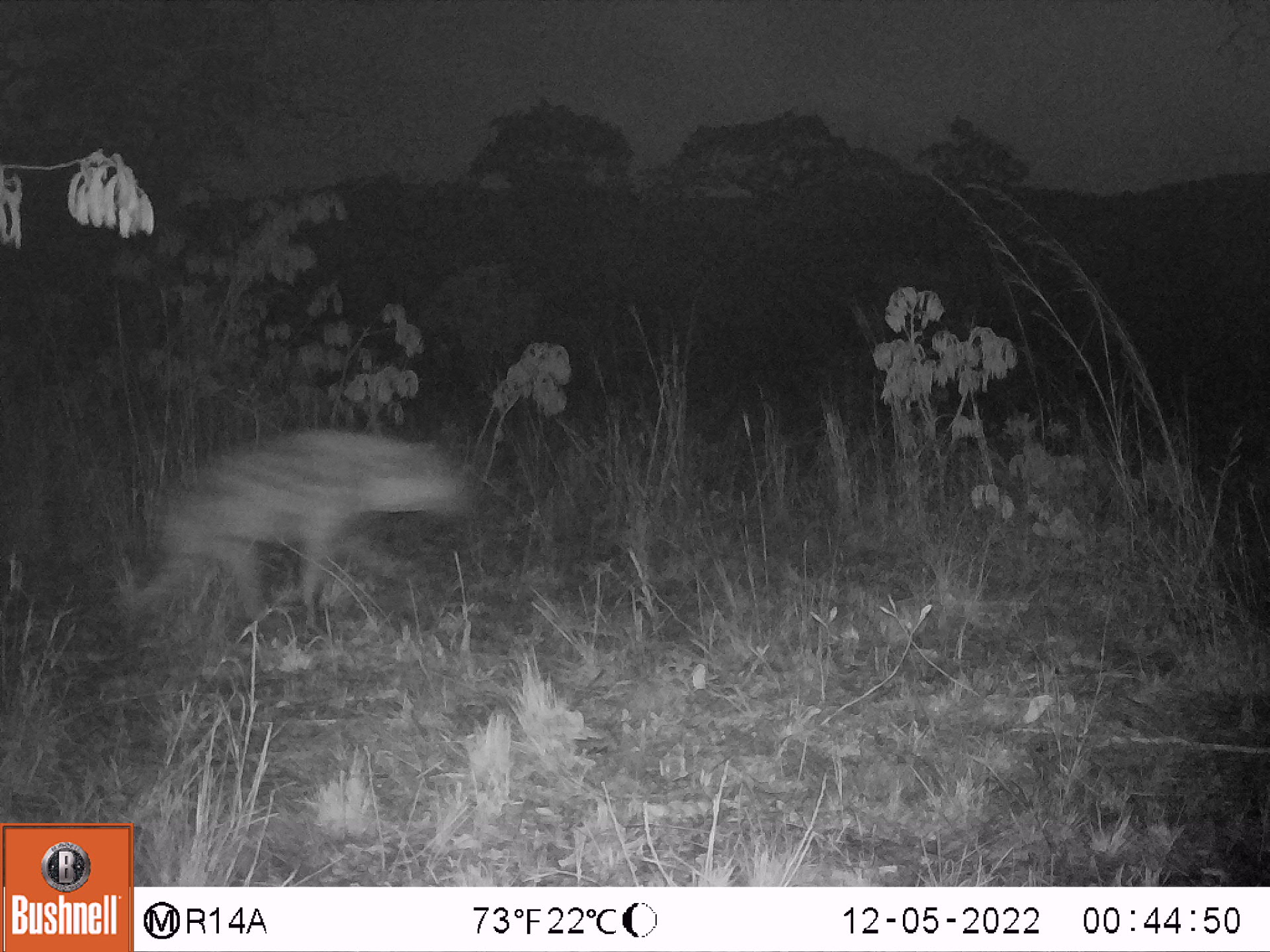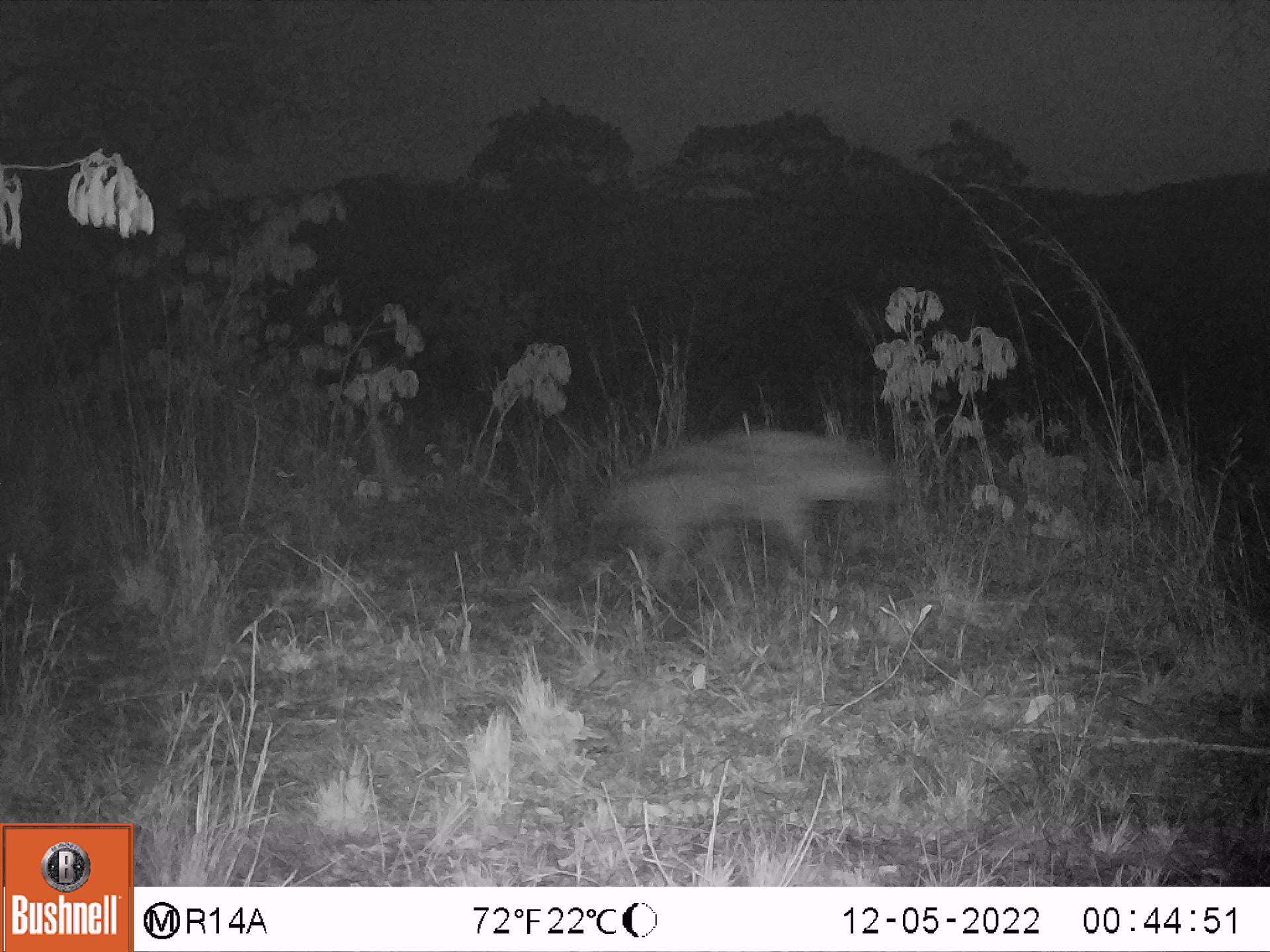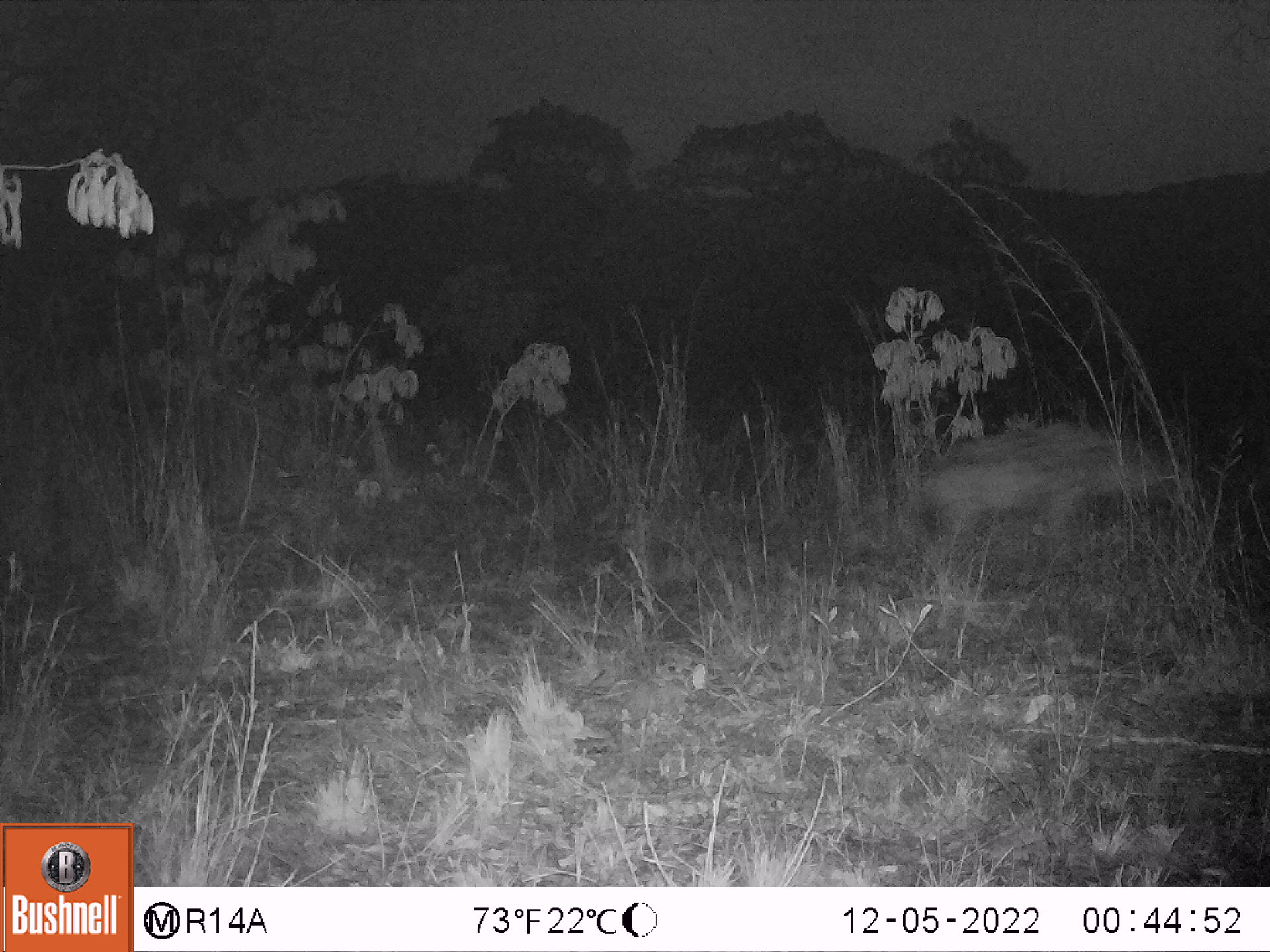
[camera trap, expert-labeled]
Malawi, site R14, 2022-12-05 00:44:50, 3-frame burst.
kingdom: Animalia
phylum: Chordata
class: Mammalia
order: Carnivora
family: Hyaenidae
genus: Crocuta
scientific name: Crocuta crocuta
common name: spotted hyena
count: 1